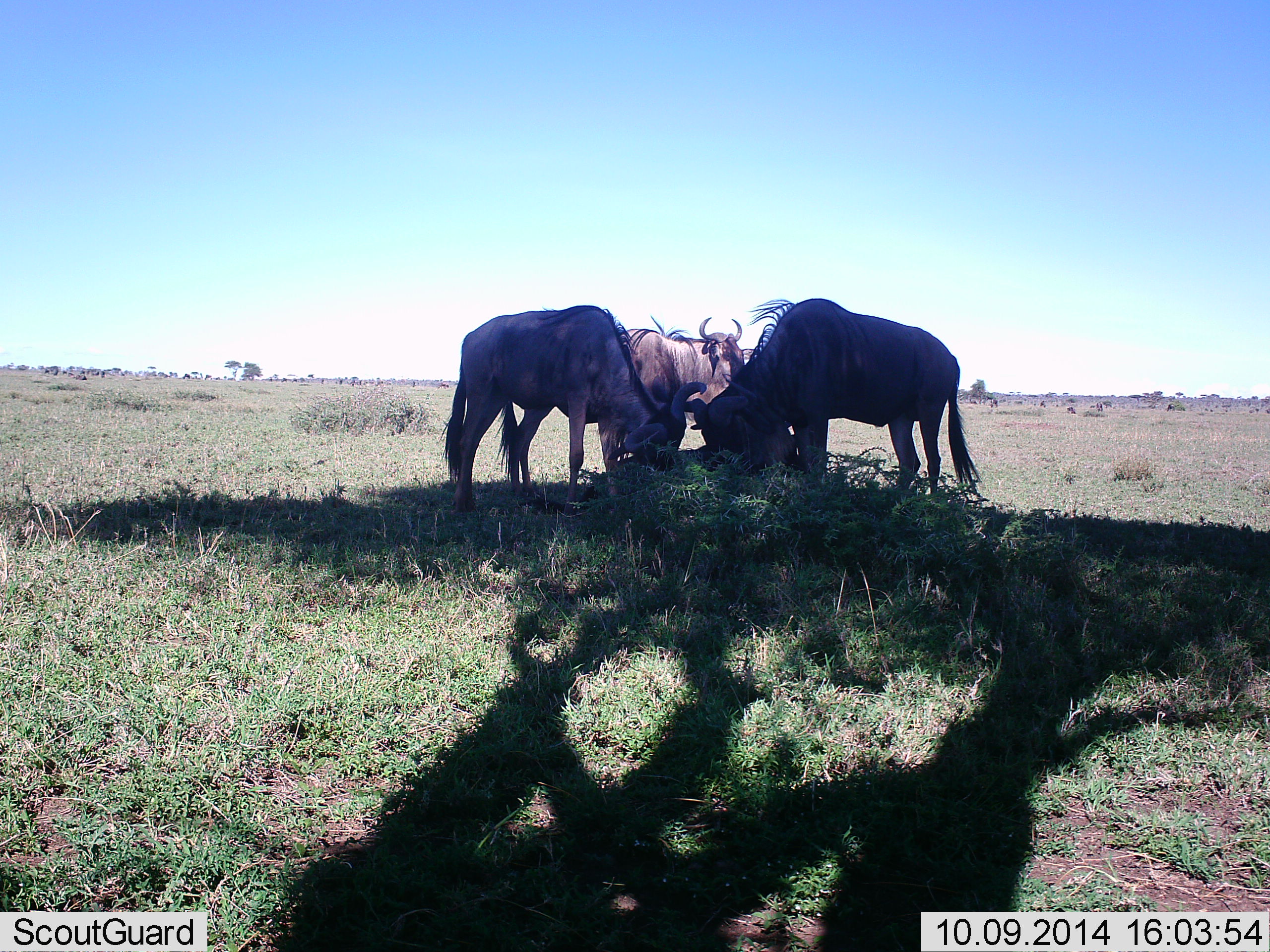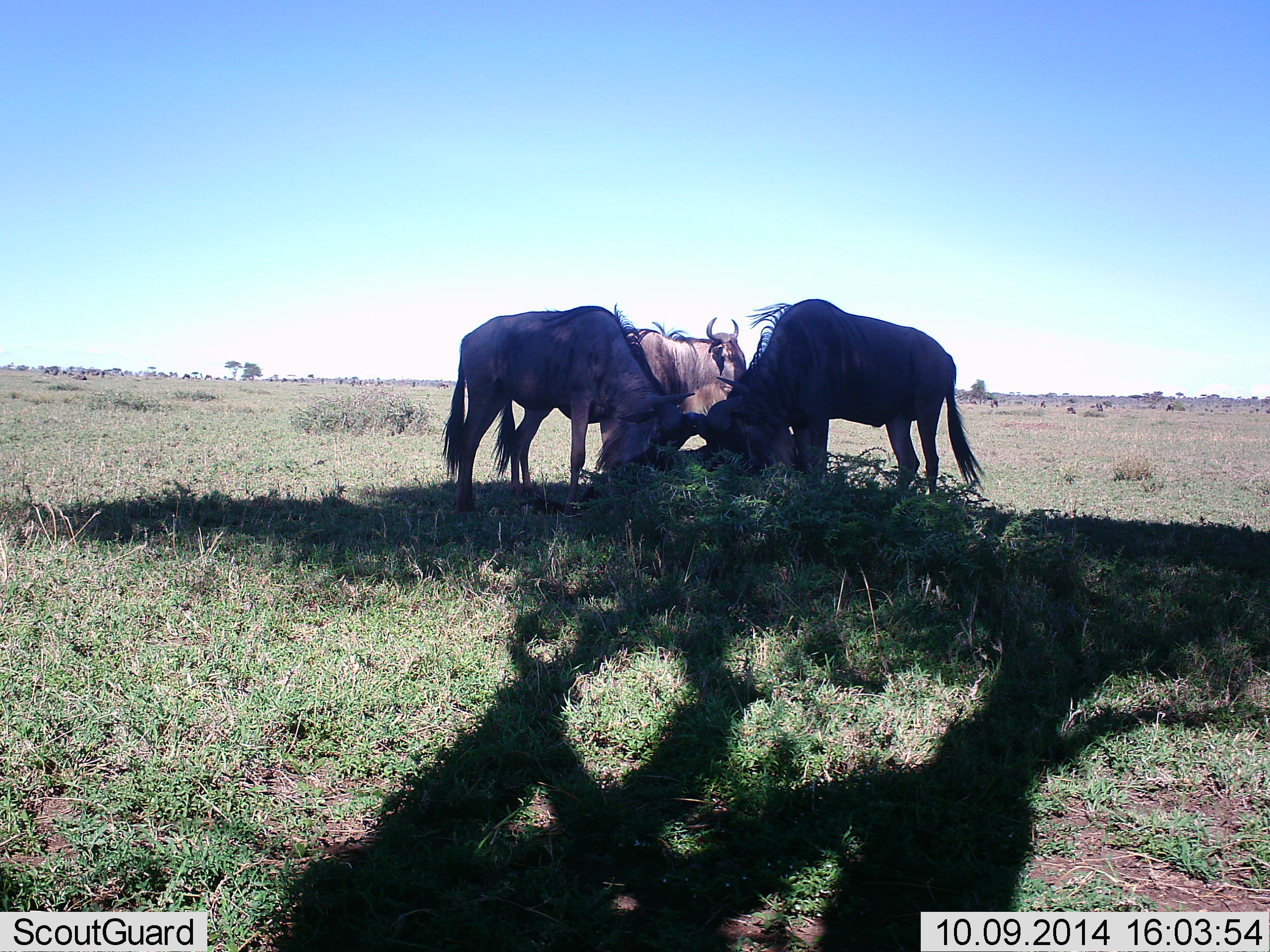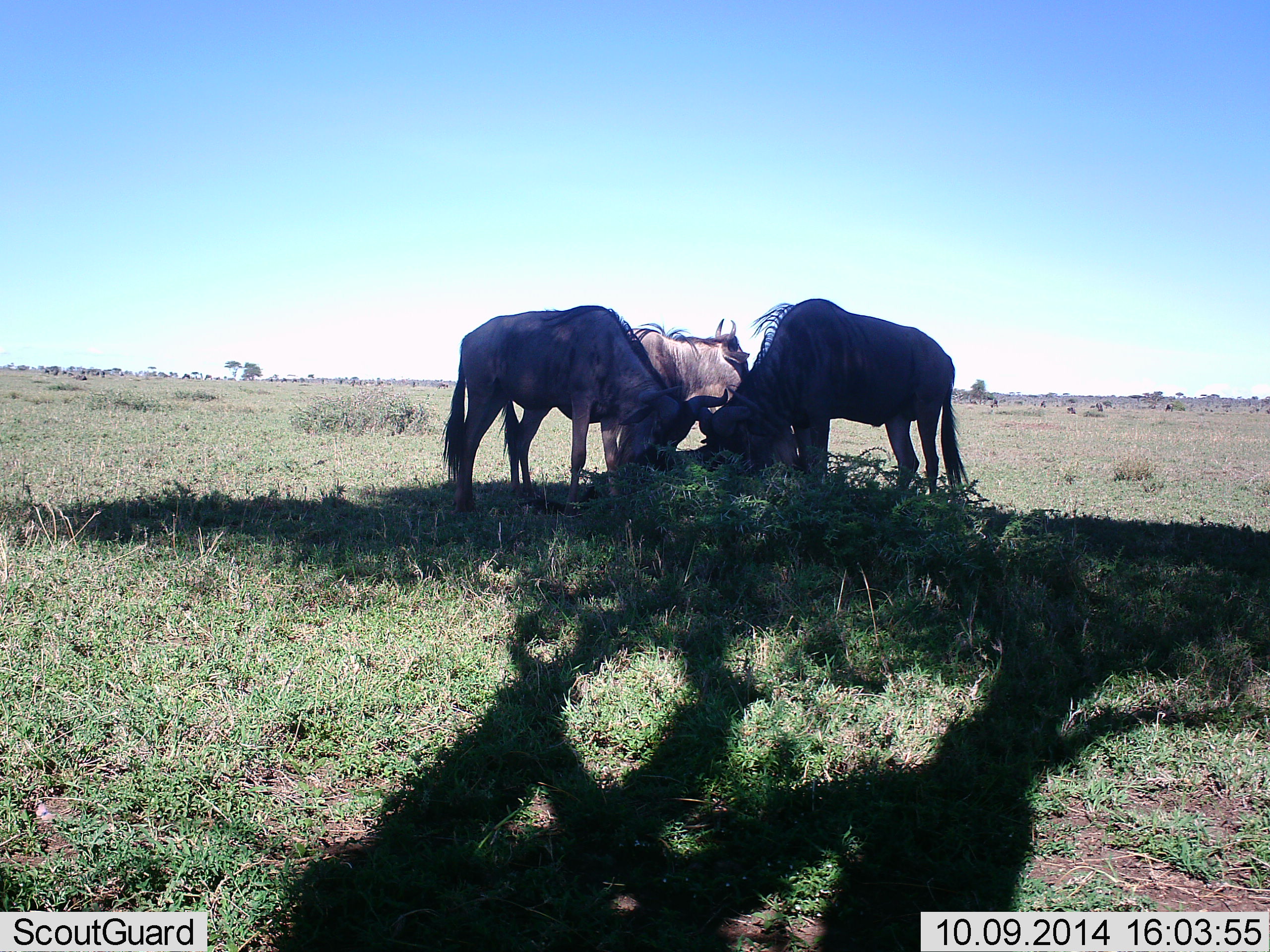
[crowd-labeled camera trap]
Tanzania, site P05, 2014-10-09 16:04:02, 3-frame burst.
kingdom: Animalia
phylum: Chordata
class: Mammalia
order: Artiodactyla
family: Bovidae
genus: Connochaetes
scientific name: Connochaetes taurinus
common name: blue wildebeest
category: wildebeest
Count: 3.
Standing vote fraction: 70%.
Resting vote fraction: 10%.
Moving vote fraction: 20%.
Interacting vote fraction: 40%.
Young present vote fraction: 0%.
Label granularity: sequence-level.